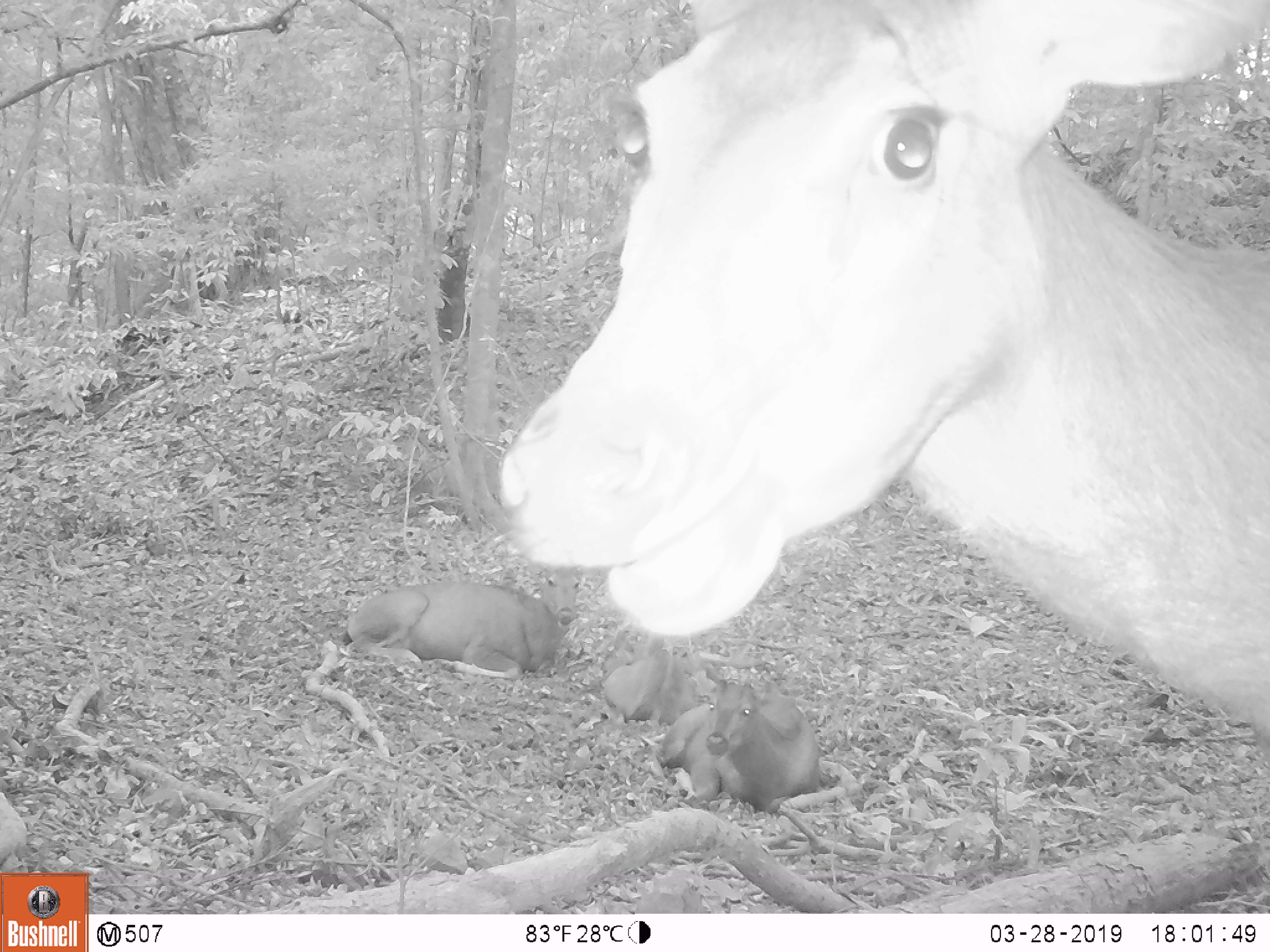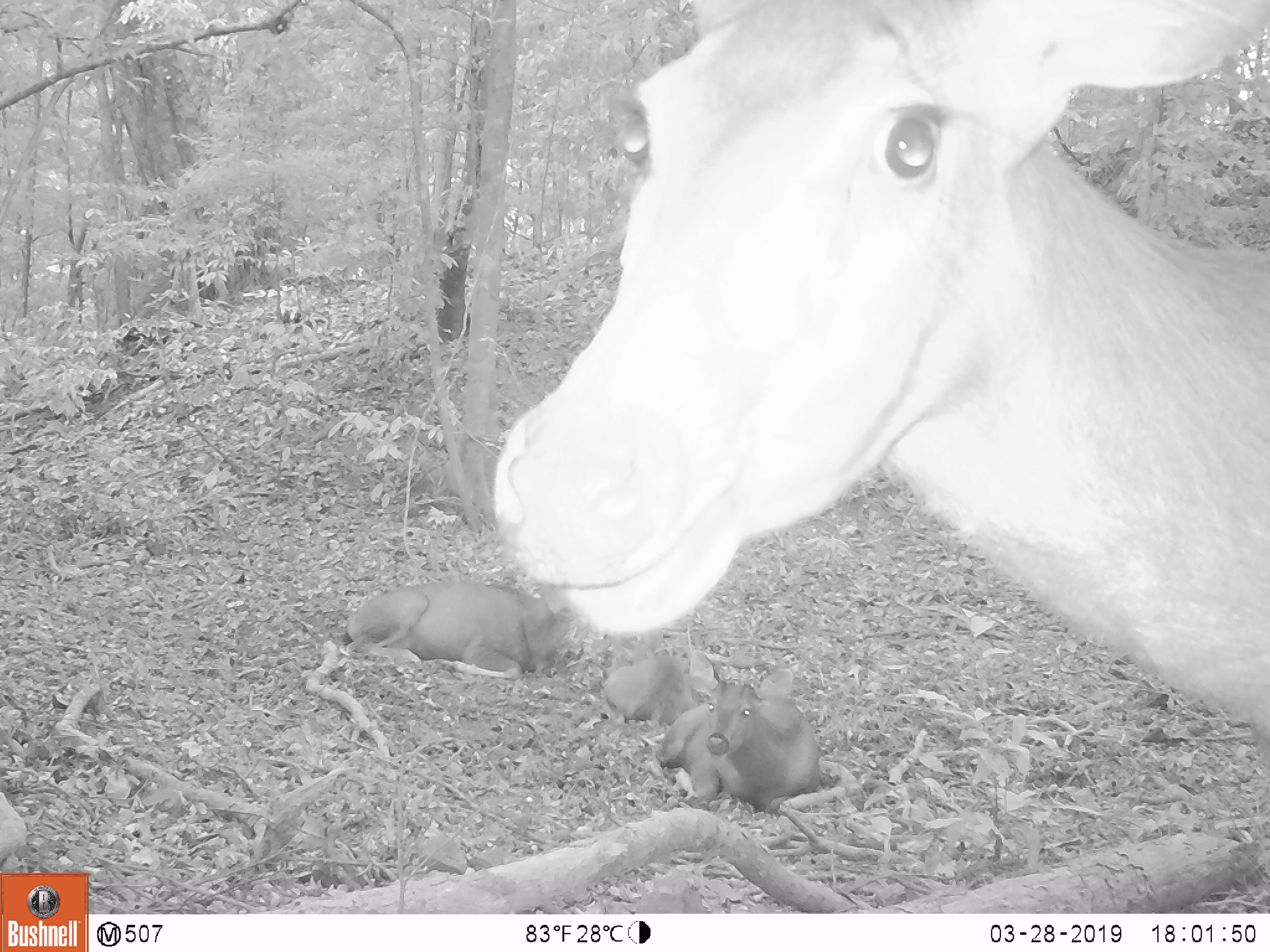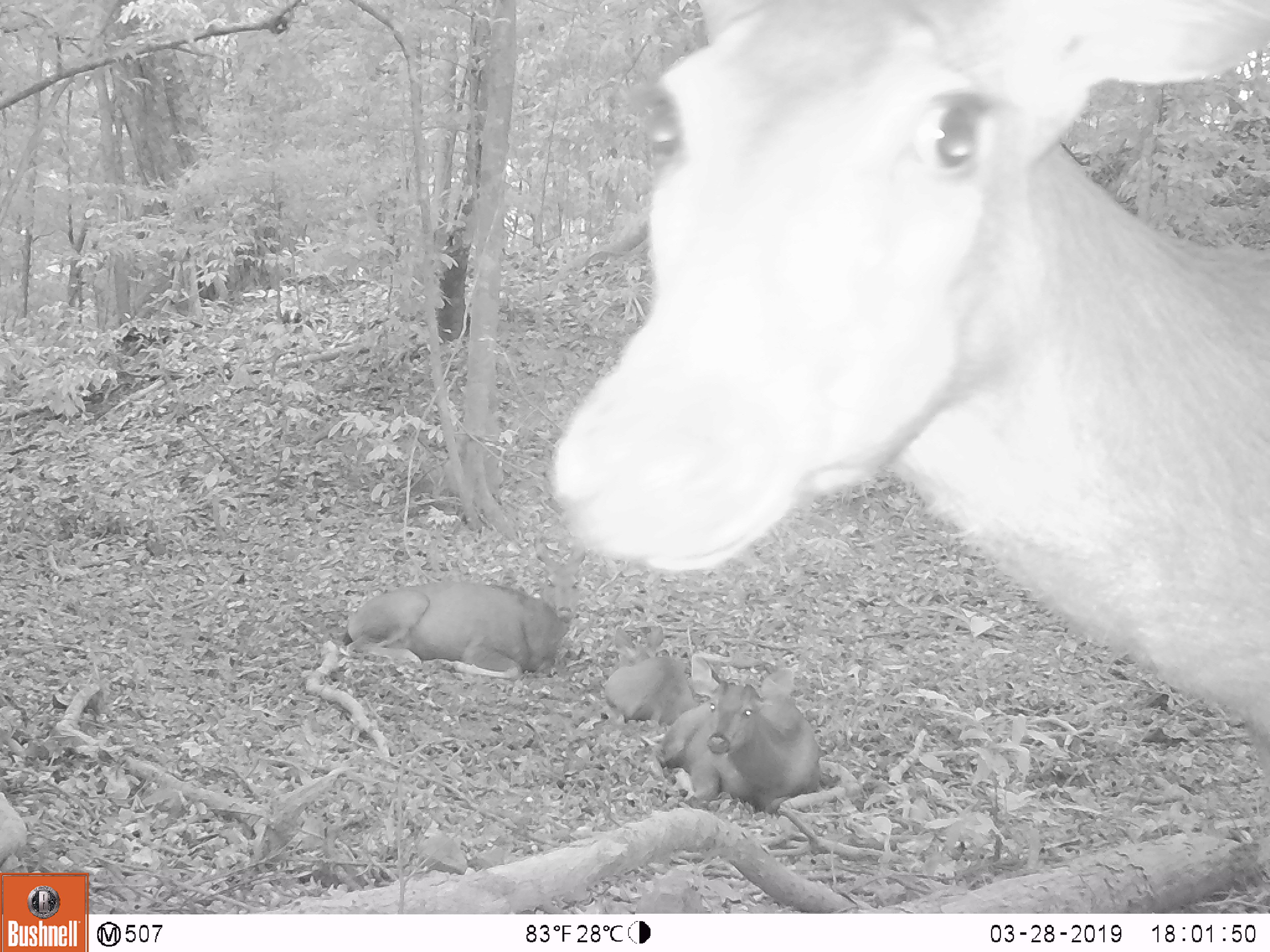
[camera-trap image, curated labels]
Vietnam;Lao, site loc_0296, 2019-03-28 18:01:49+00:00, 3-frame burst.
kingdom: Animalia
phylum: Chordata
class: Mammalia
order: Artiodactyla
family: Cervidae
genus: Rusa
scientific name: Rusa unicolor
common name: sambar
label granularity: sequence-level